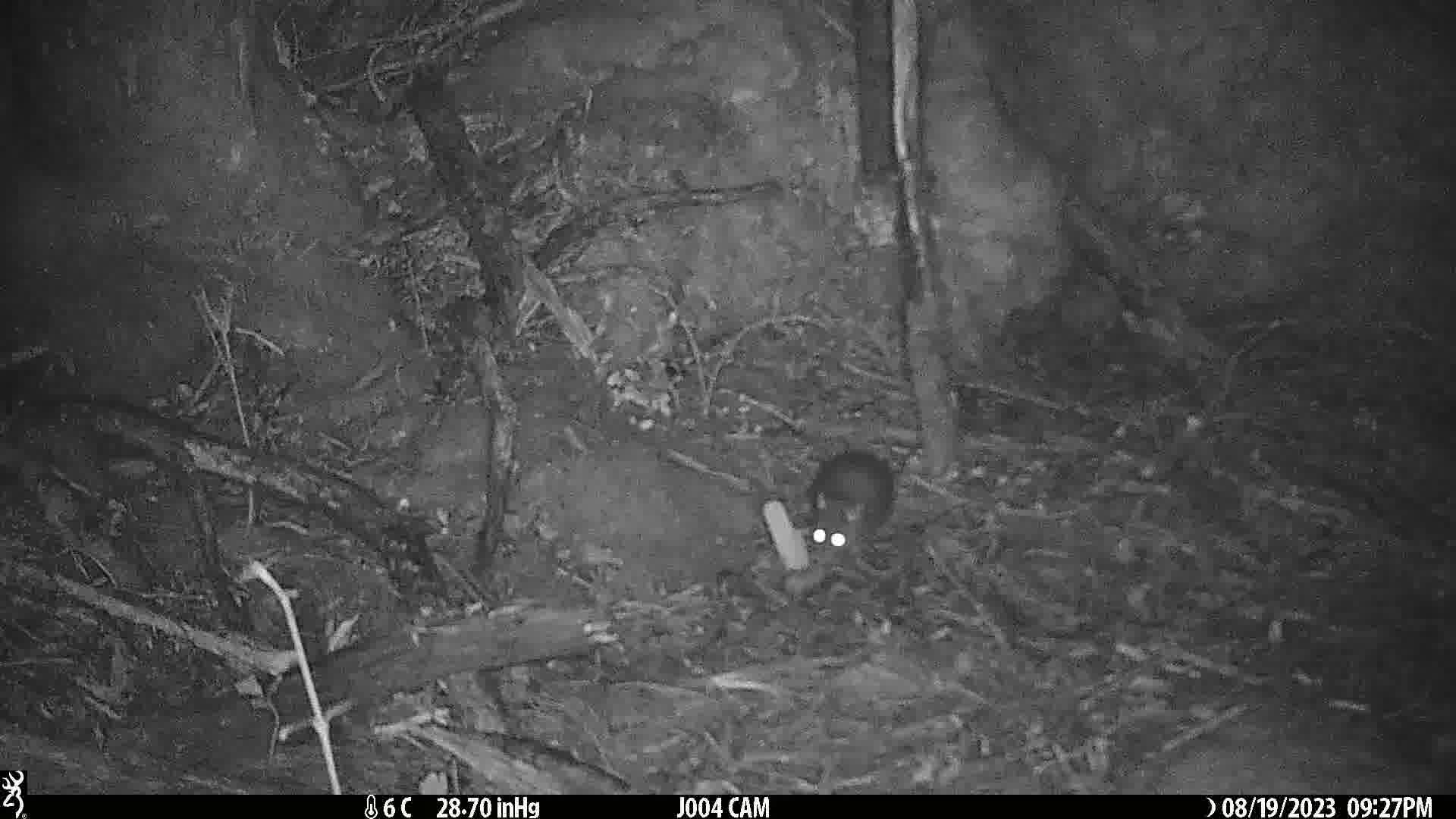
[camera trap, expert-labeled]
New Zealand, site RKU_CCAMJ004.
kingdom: Animalia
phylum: Chordata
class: Mammalia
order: Rodentia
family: Muridae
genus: Rattus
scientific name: Rattus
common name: rat